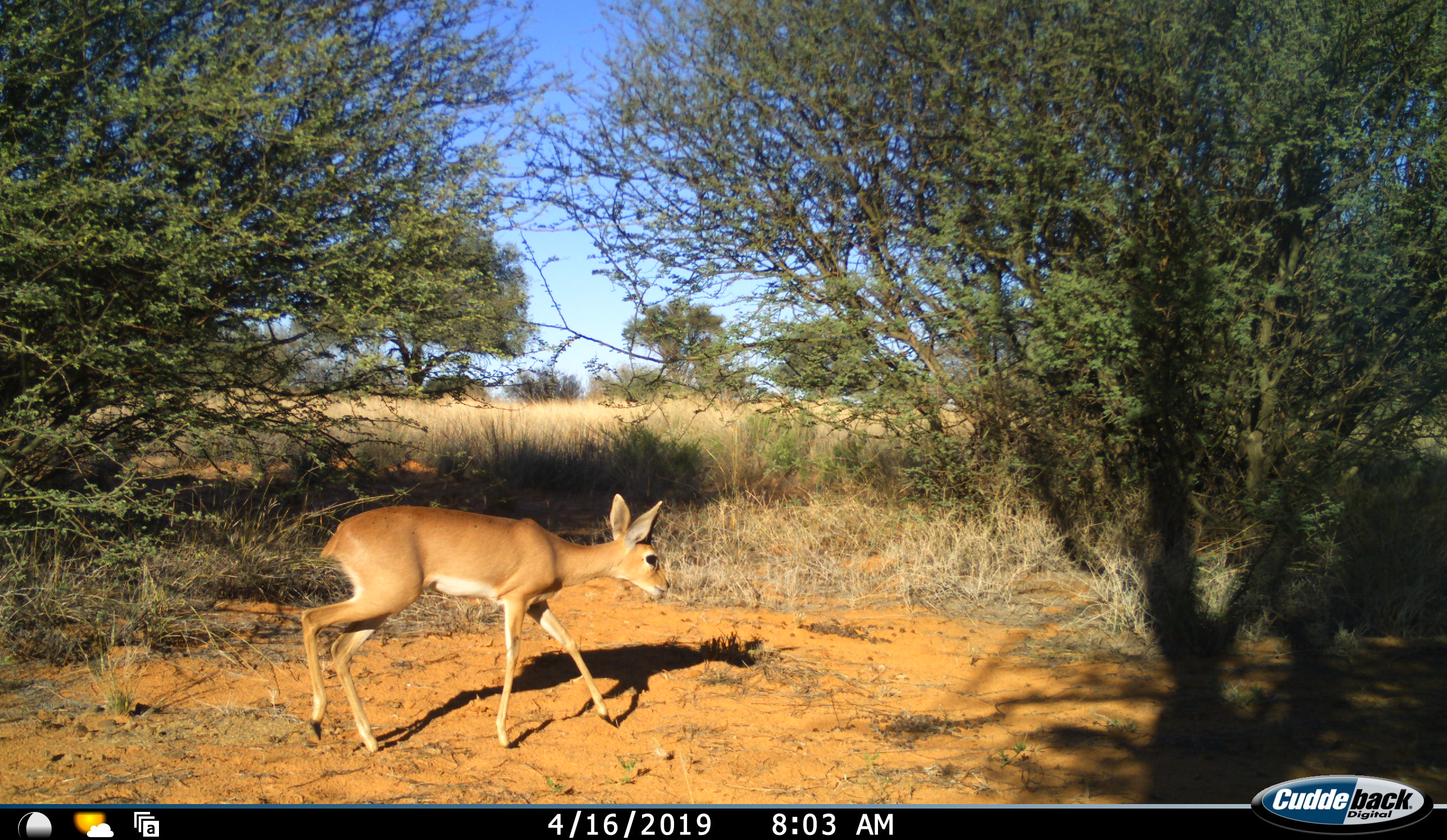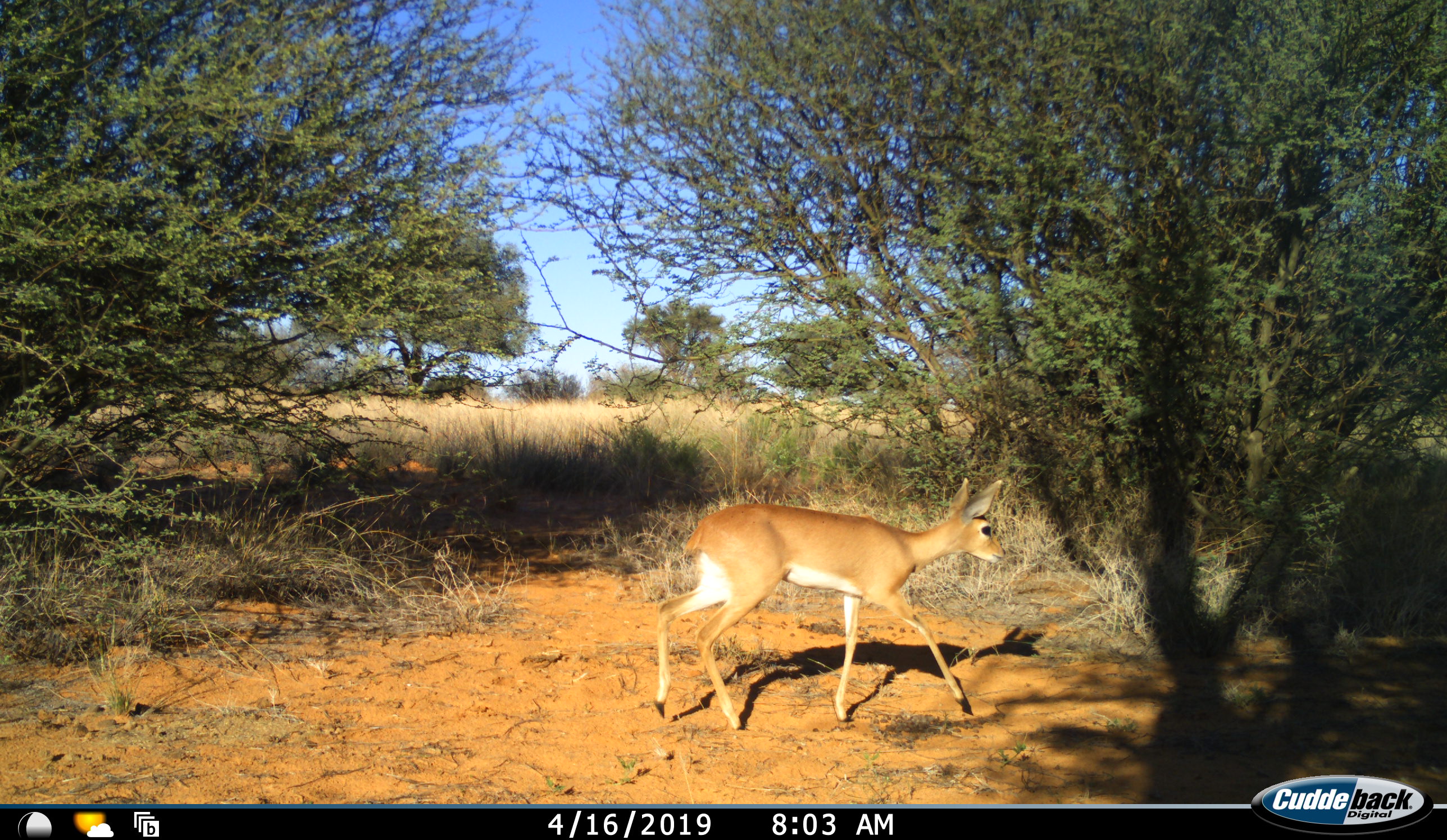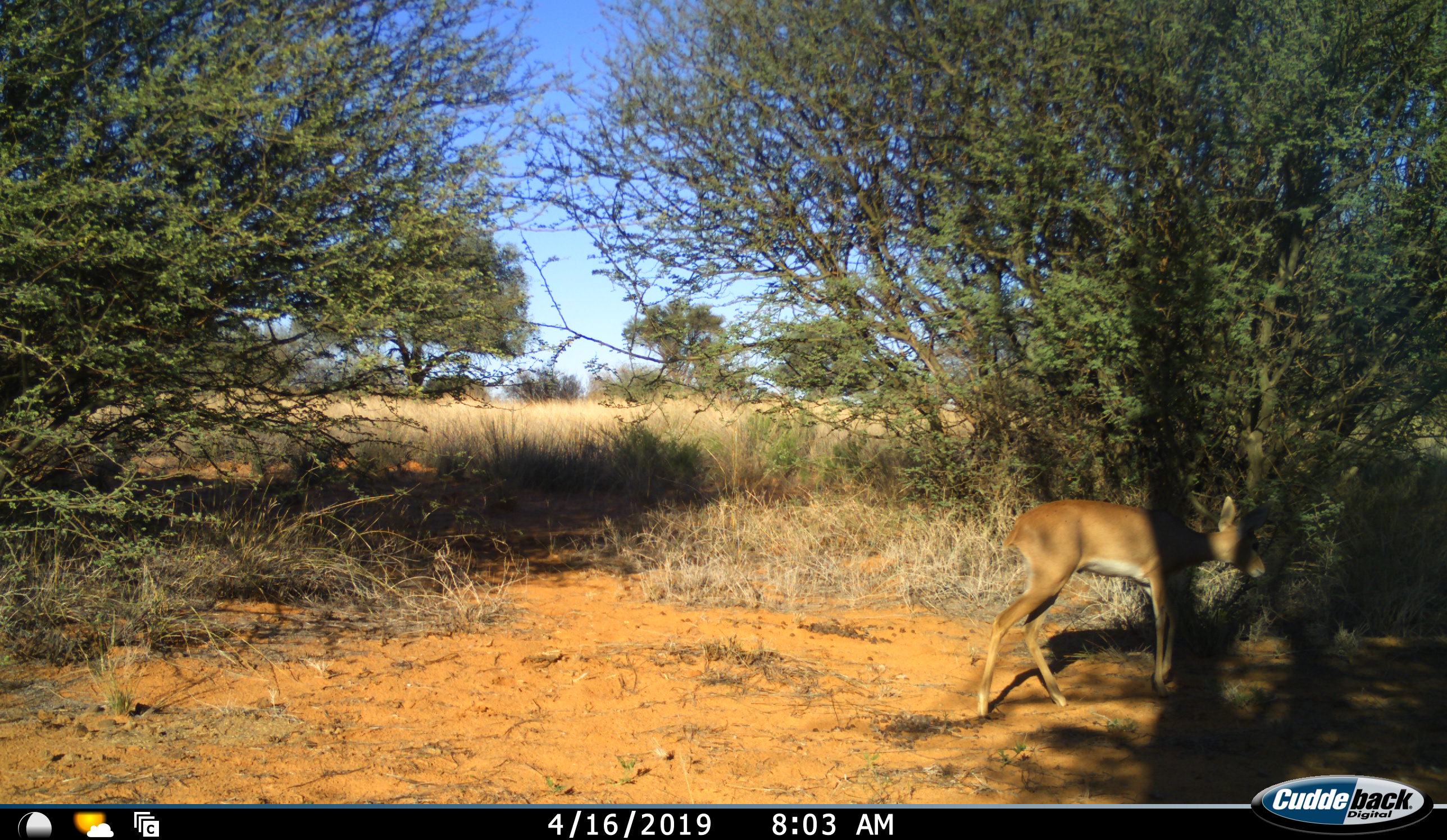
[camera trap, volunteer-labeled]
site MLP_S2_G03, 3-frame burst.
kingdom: Animalia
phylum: Chordata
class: Mammalia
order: Artiodactyla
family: Bovidae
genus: Raphicerus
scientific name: Raphicerus campestris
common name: steenbok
Steenbok (Raphicerus campestris), count 1. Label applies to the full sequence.